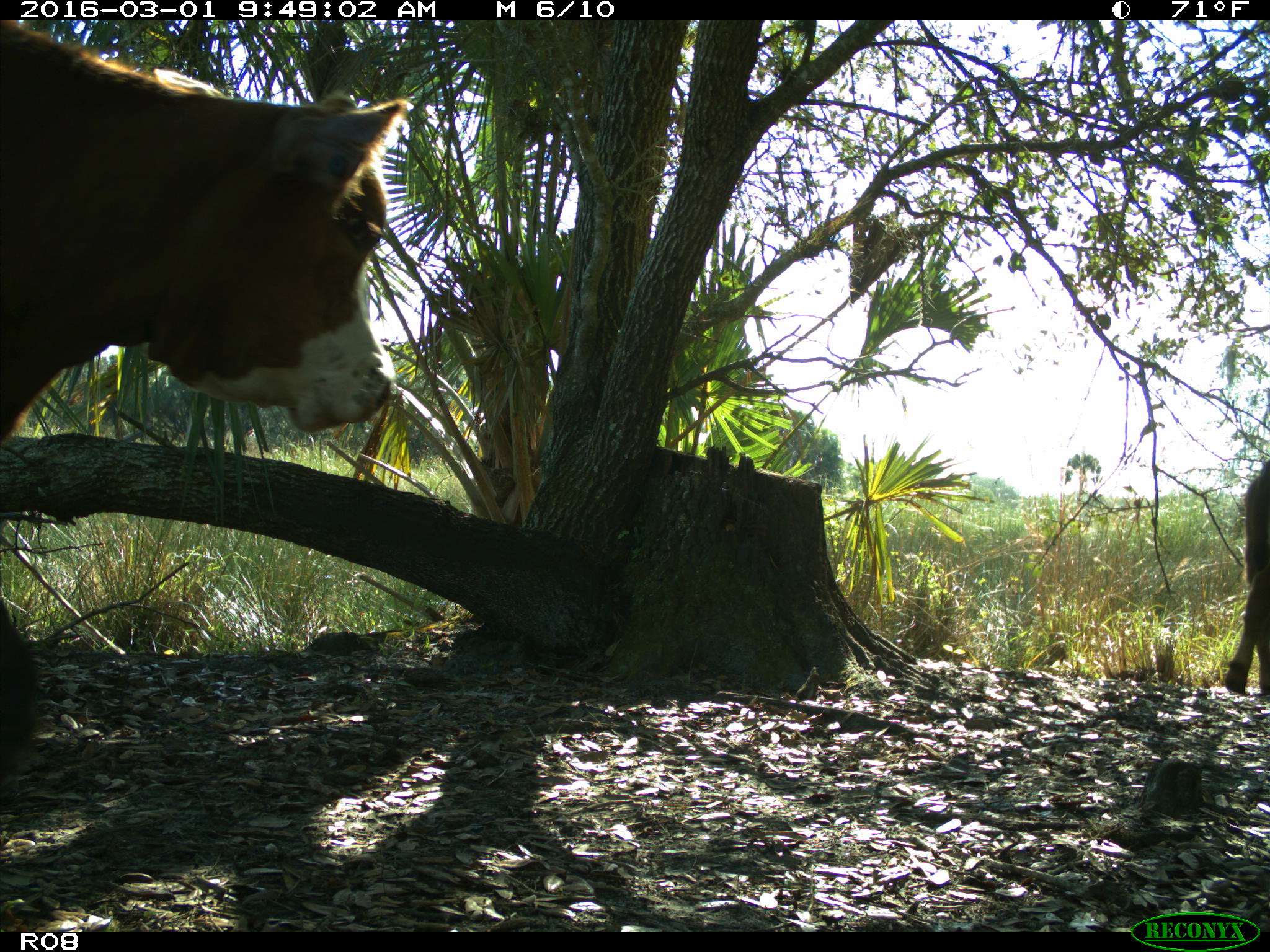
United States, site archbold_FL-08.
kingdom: Animalia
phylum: Chordata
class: Mammalia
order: Artiodactyla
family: Bovidae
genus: Bos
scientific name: Bos taurus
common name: domestic cow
Bos taurus (domestic cow).